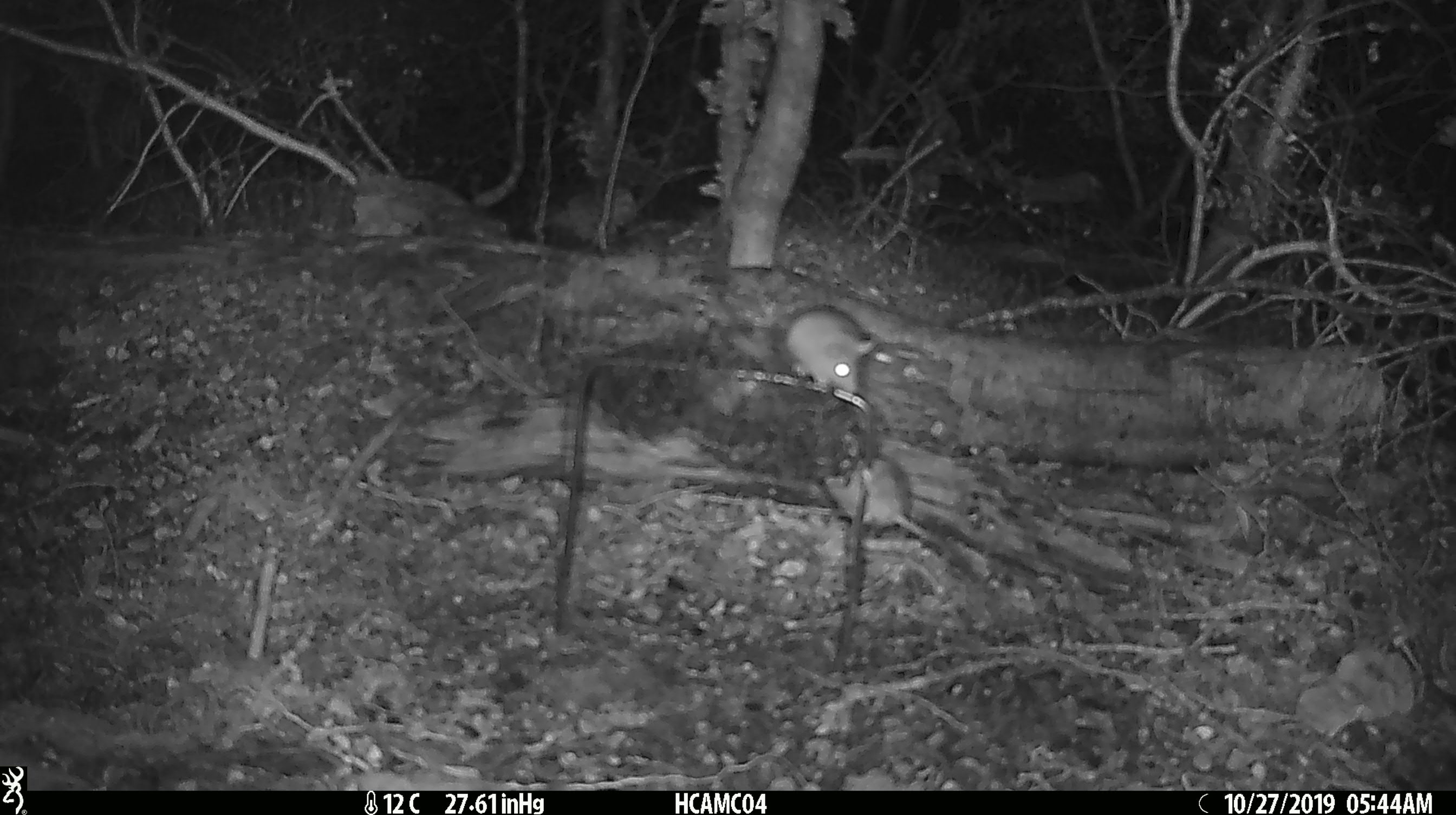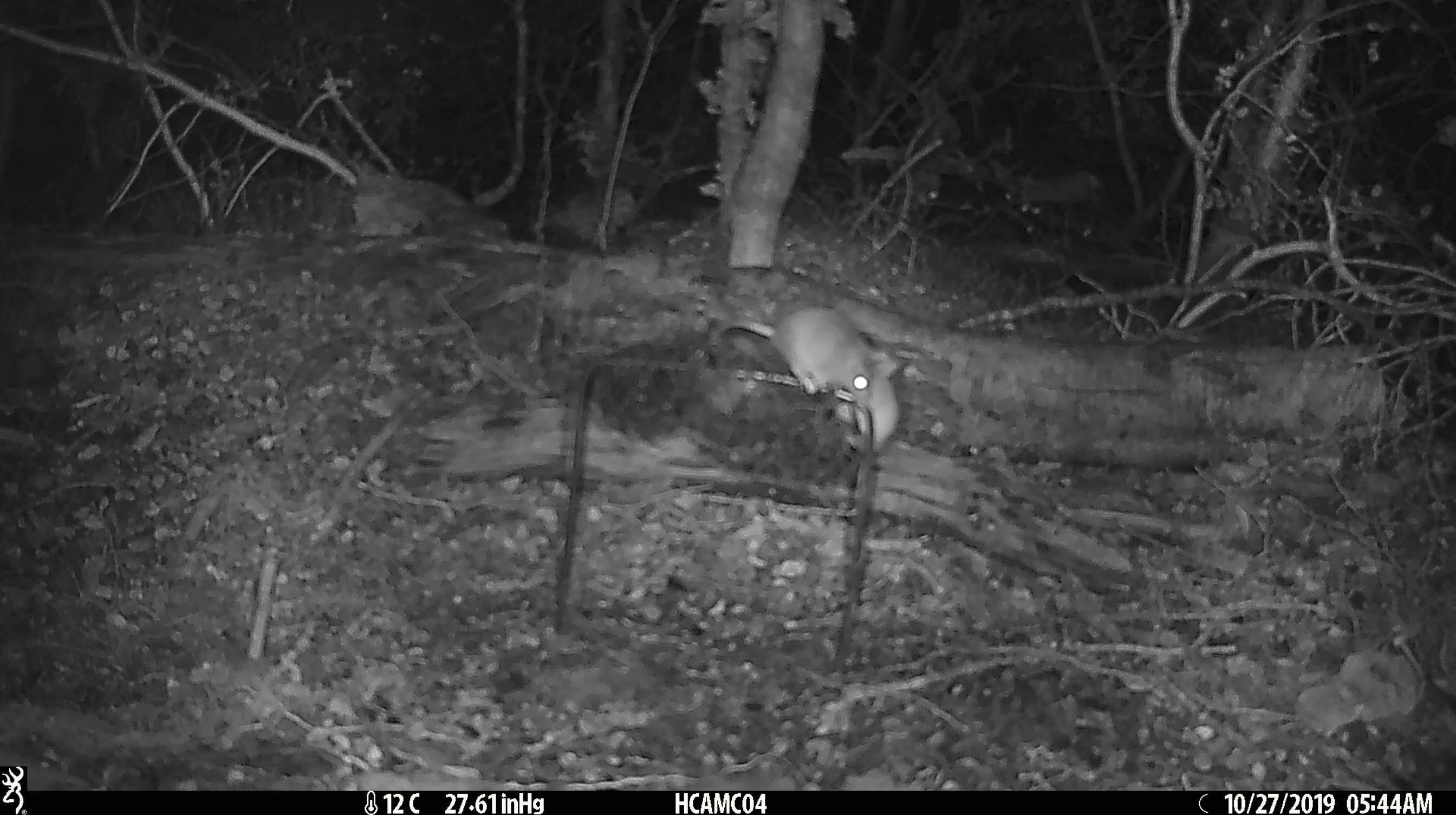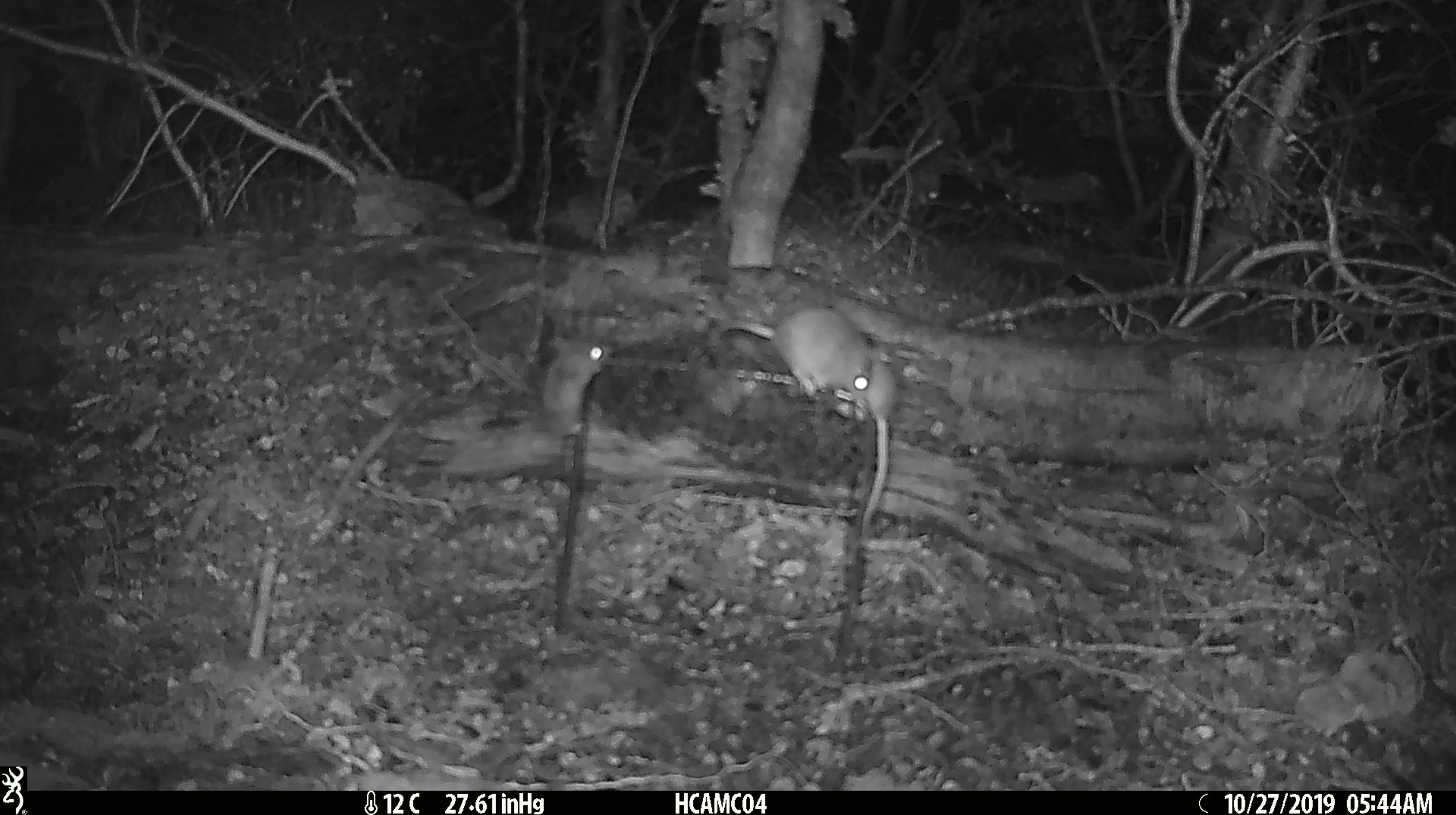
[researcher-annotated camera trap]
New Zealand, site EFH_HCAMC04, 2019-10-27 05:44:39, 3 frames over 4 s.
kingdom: Animalia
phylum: Chordata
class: Mammalia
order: Rodentia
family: Muridae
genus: Mus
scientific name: Mus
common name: mouse